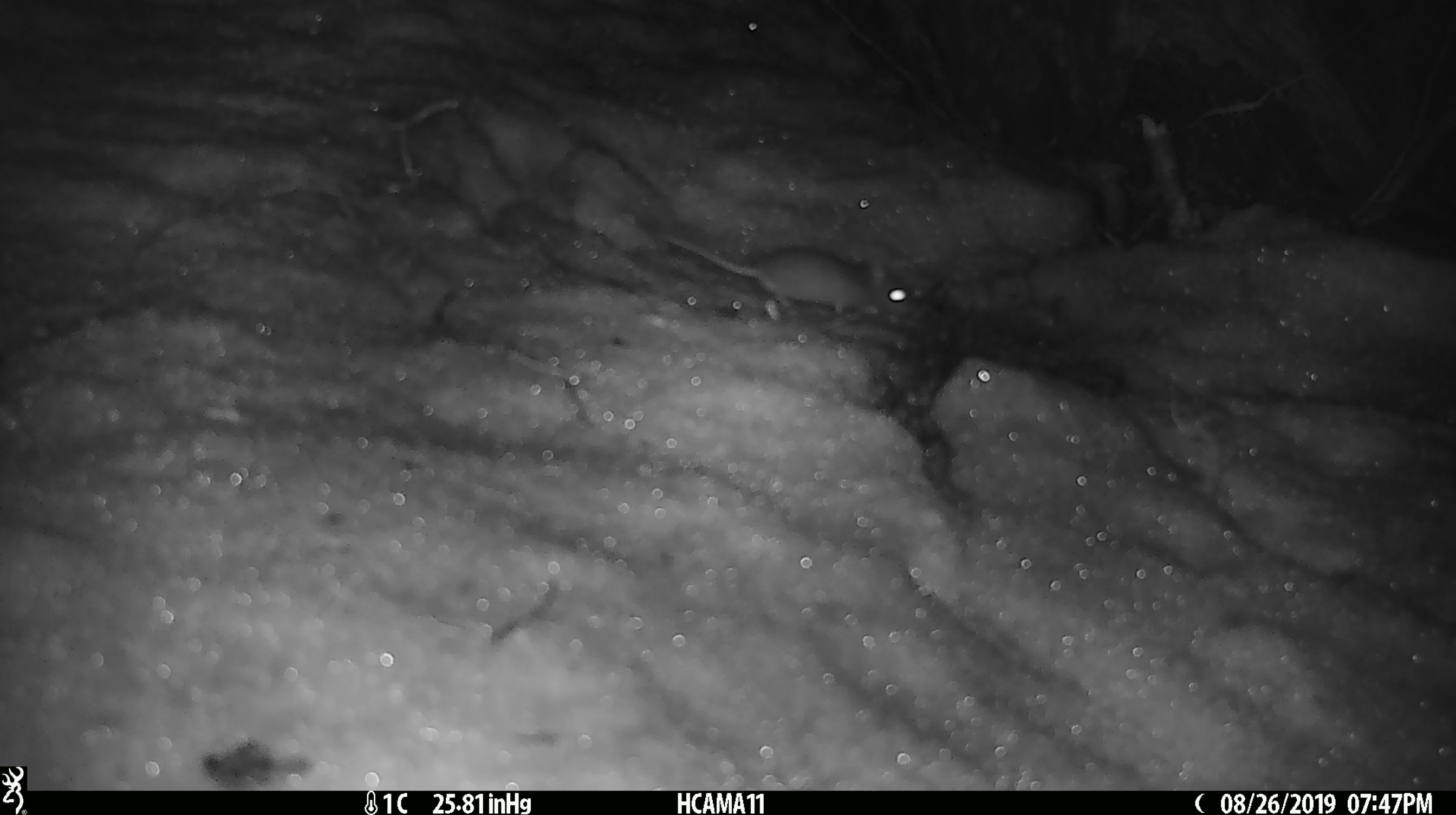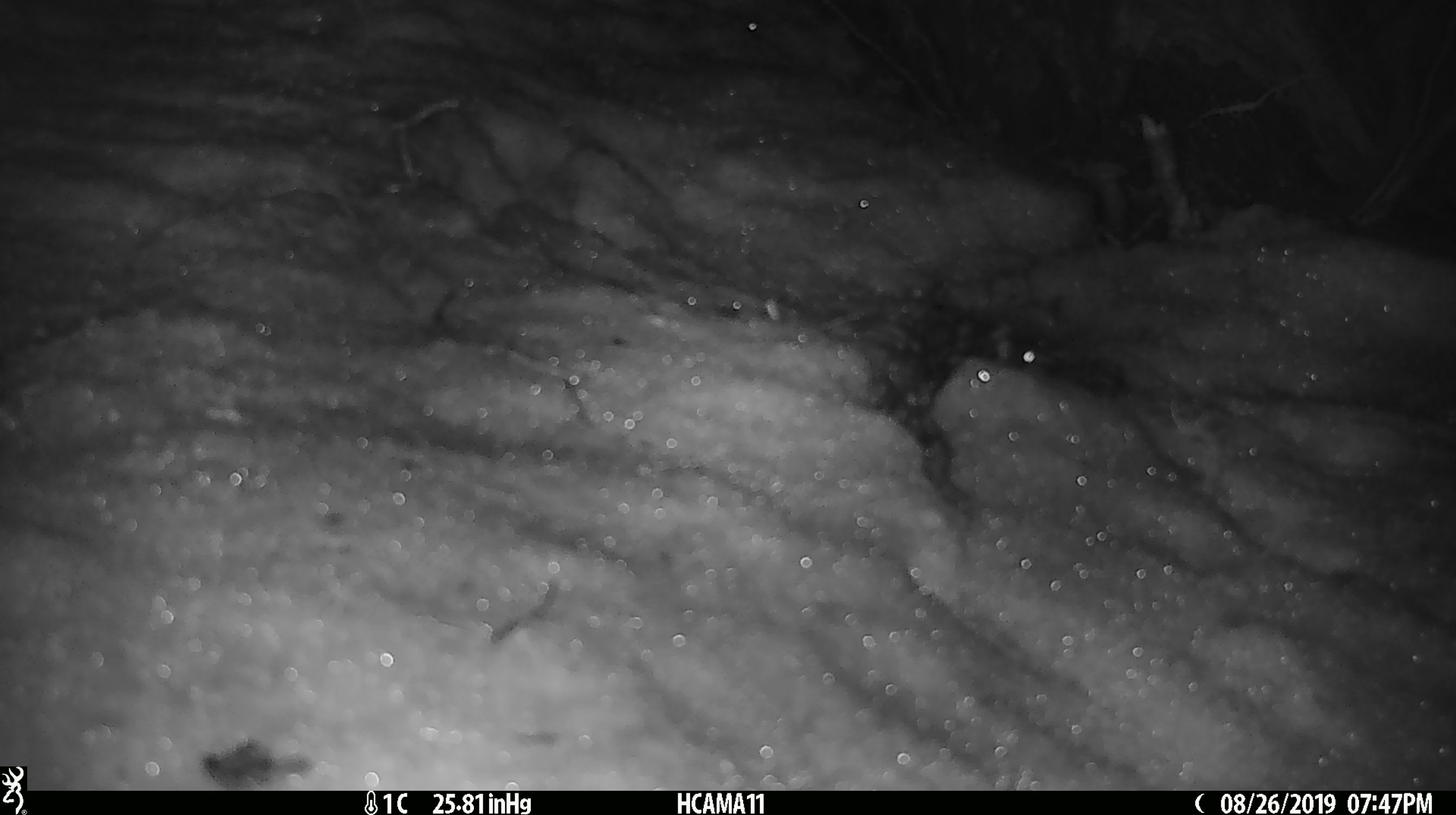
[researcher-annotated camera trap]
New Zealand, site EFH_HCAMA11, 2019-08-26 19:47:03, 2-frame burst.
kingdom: Animalia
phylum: Chordata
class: Mammalia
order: Rodentia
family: Muridae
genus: Mus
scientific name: Mus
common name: mouse